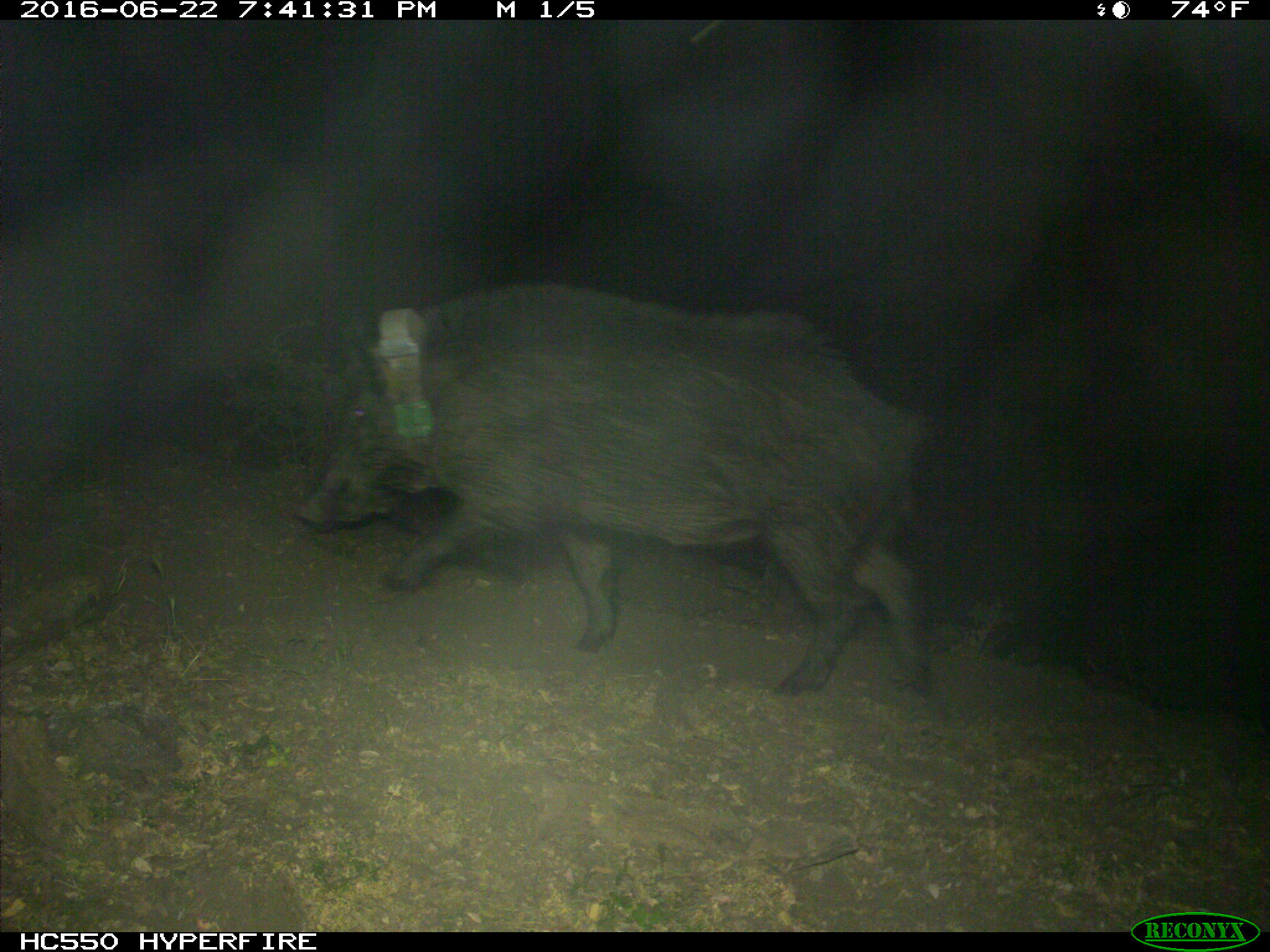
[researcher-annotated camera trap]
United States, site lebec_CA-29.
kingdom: Animalia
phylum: Chordata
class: Mammalia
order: Artiodactyla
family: Suidae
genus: Sus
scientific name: Sus scrofa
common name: wild boar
Sus scrofa (wild boar).